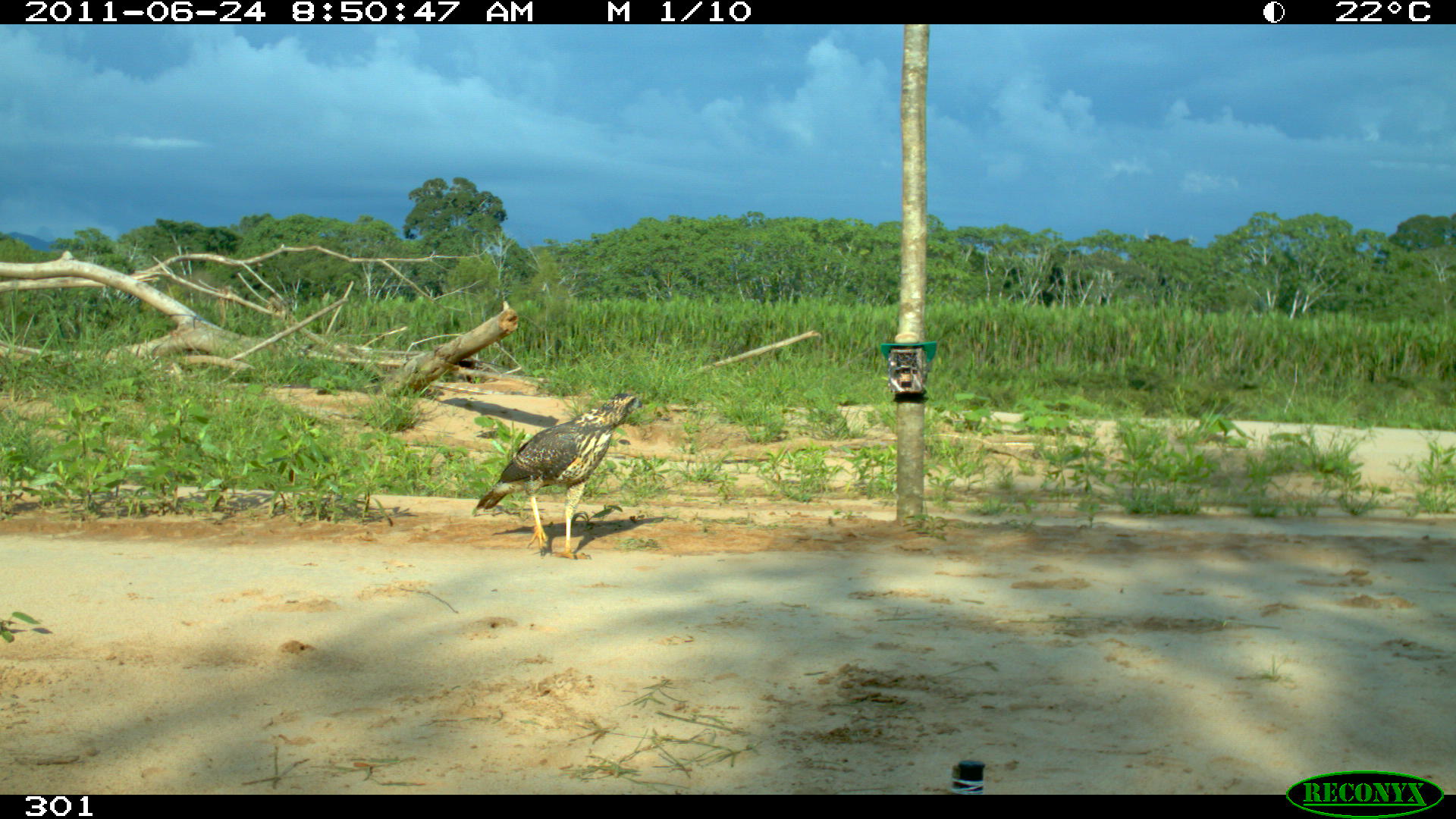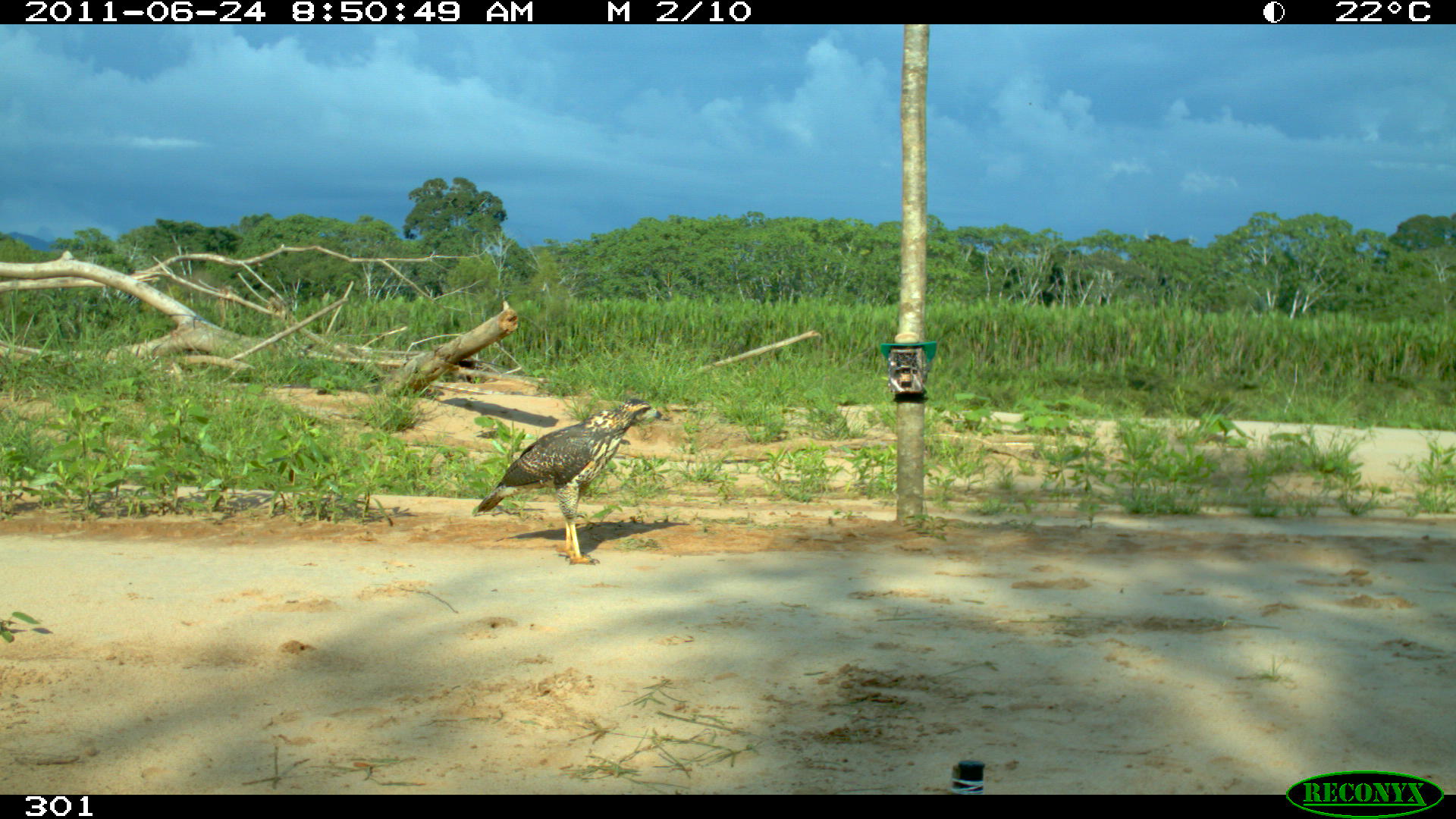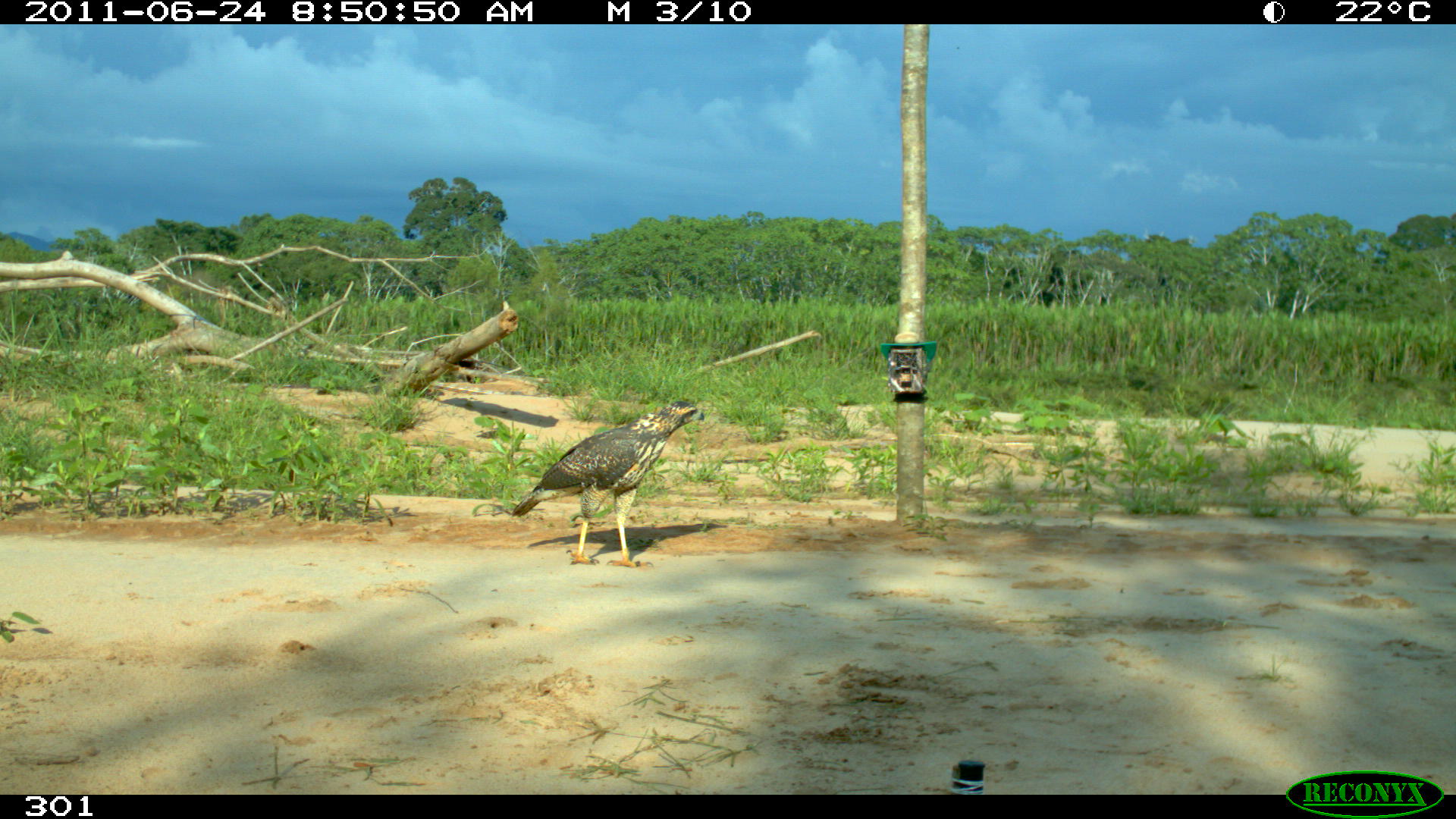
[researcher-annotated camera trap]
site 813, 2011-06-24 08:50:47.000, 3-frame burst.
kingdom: Animalia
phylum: Chordata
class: Aves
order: Accipitriformes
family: Accipitridae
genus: Buteogallus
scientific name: Buteogallus urubitinga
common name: great black hawk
Buteogallus urubitinga (great black hawk).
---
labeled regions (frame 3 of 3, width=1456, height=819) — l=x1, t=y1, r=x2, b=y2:
buteogallus urubitinga: l=511, t=399, r=705, b=569